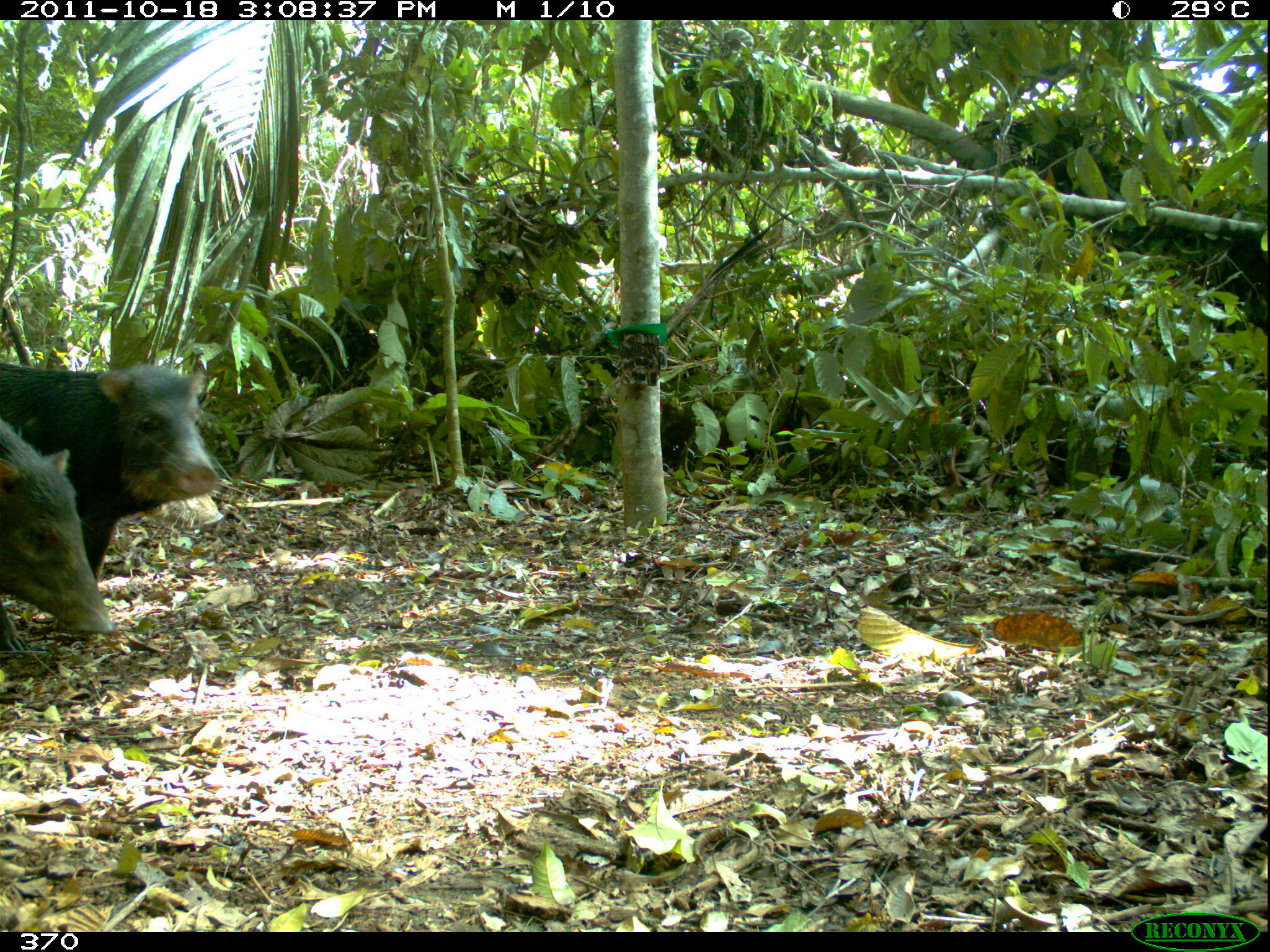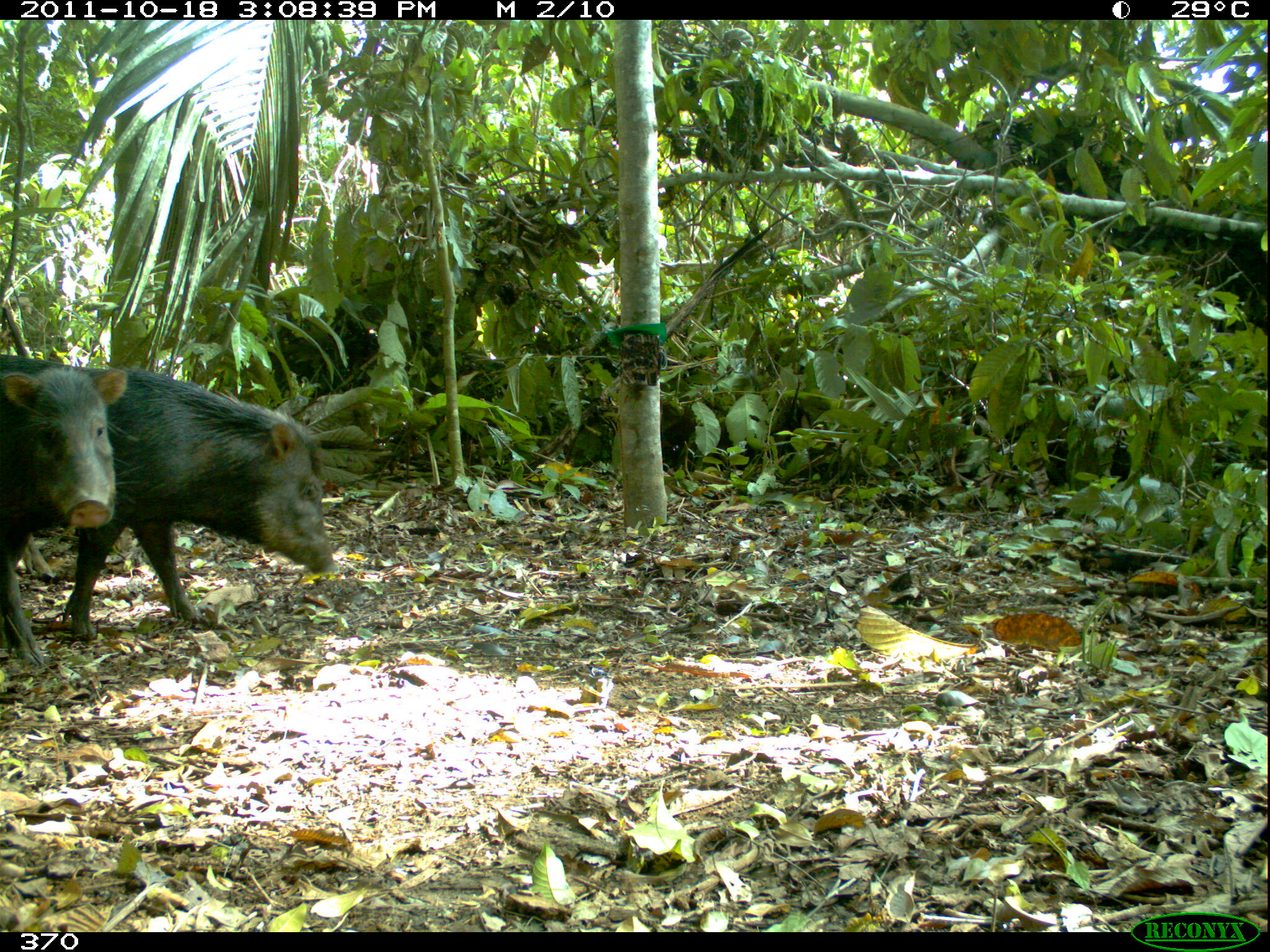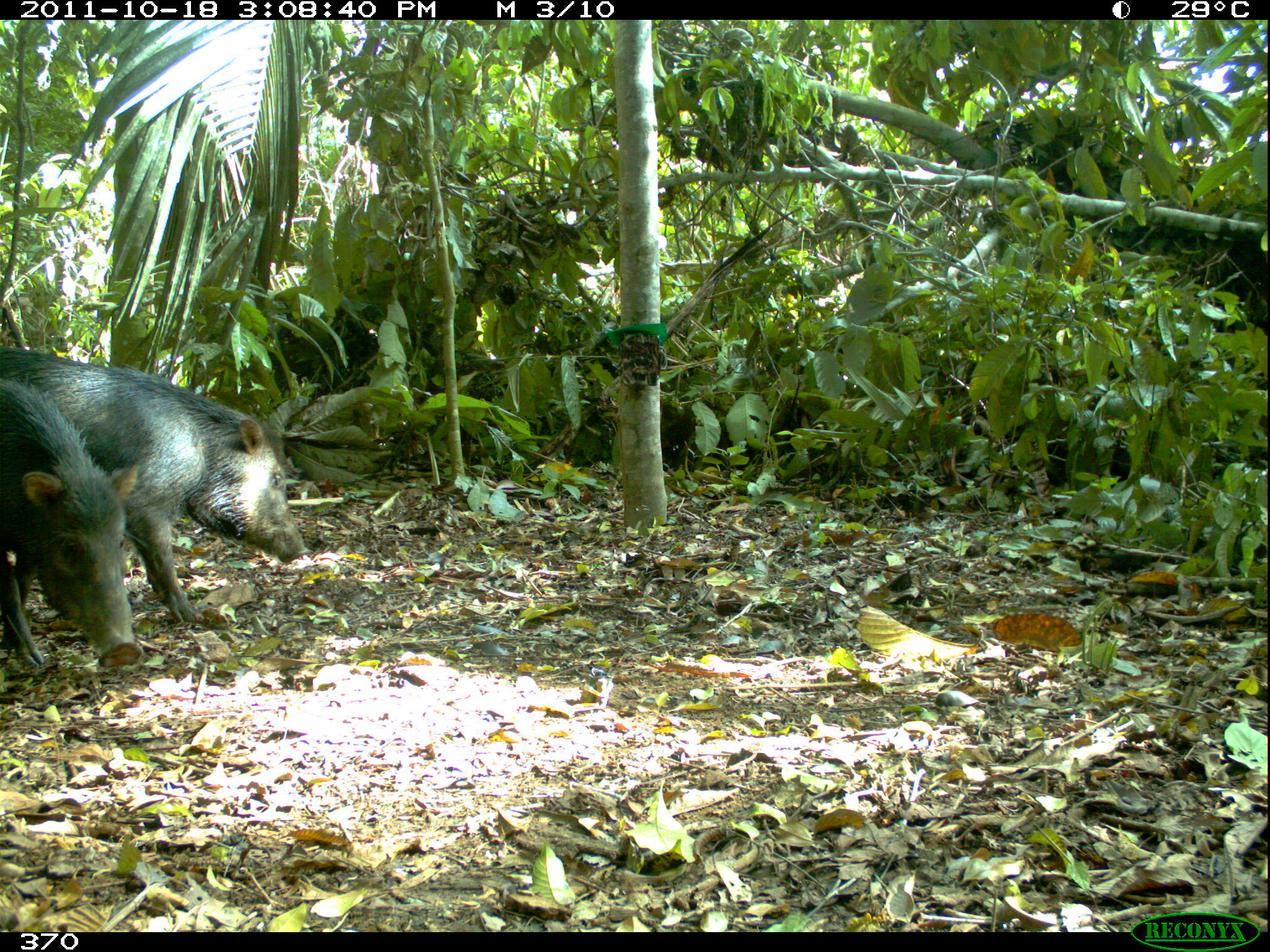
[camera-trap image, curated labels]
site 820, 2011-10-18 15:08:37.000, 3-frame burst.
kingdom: Animalia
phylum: Chordata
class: Mammalia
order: Artiodactyla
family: Tayassuidae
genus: Tayassu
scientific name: Tayassu pecari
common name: white-lipped peccary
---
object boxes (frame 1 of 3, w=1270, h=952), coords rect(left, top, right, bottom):
tayassu pecari: rect(0, 362, 216, 632); rect(0, 419, 118, 653)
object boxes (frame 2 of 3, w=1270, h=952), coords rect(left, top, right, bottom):
tayassu pecari: rect(0, 351, 341, 643); rect(0, 365, 126, 665)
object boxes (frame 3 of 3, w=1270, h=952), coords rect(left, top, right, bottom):
tayassu pecari: rect(0, 339, 301, 620); rect(0, 375, 142, 678)